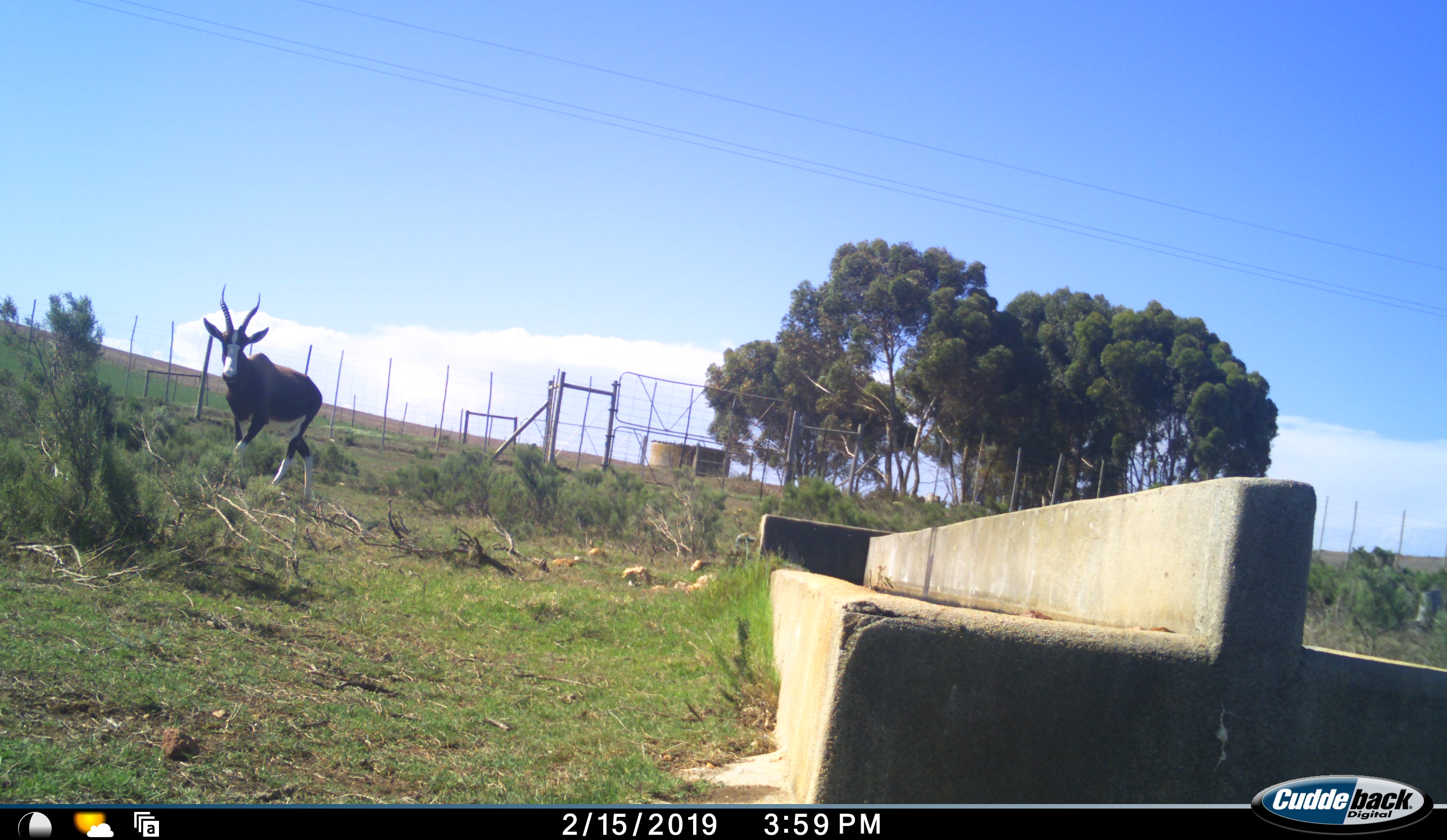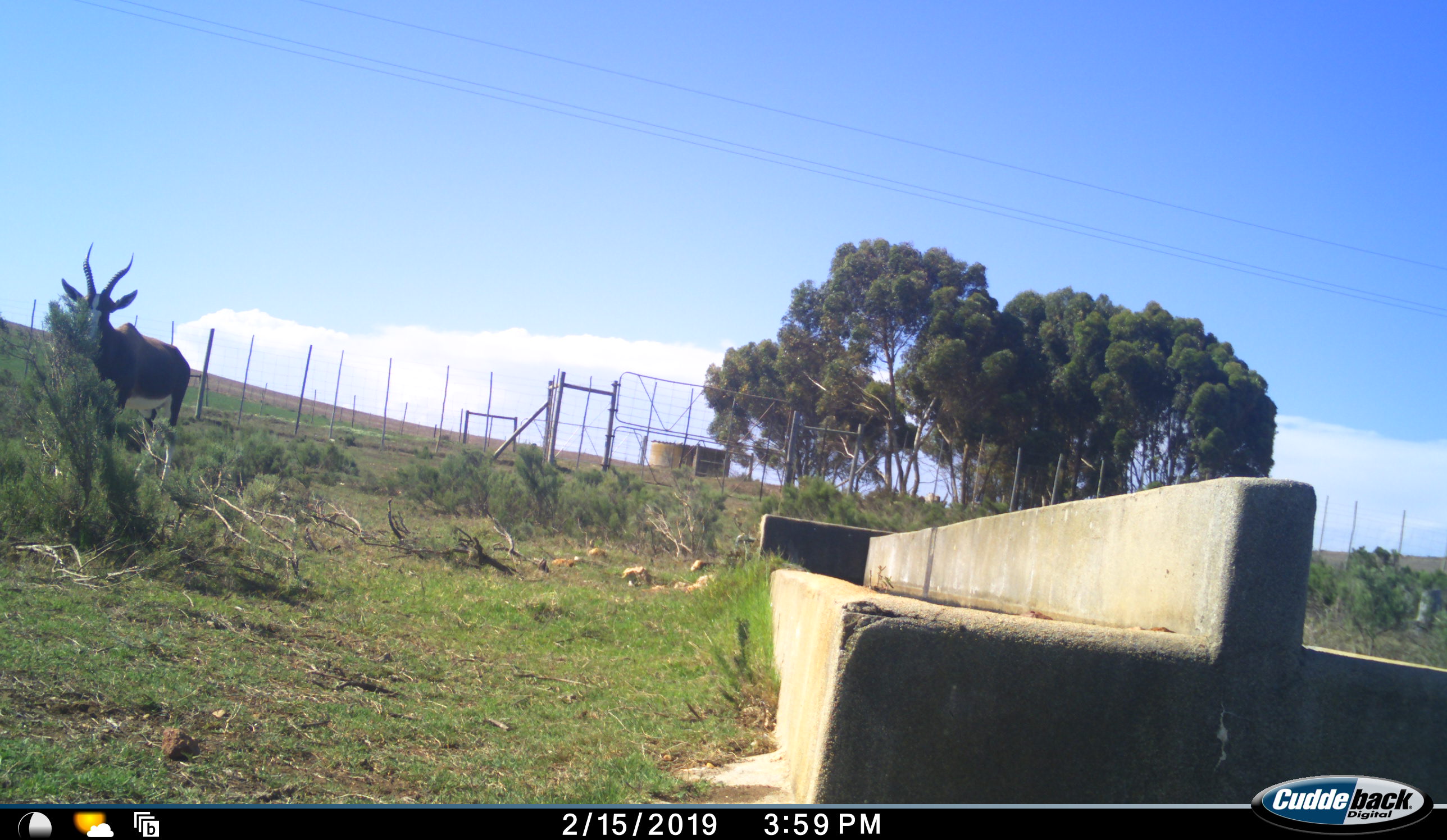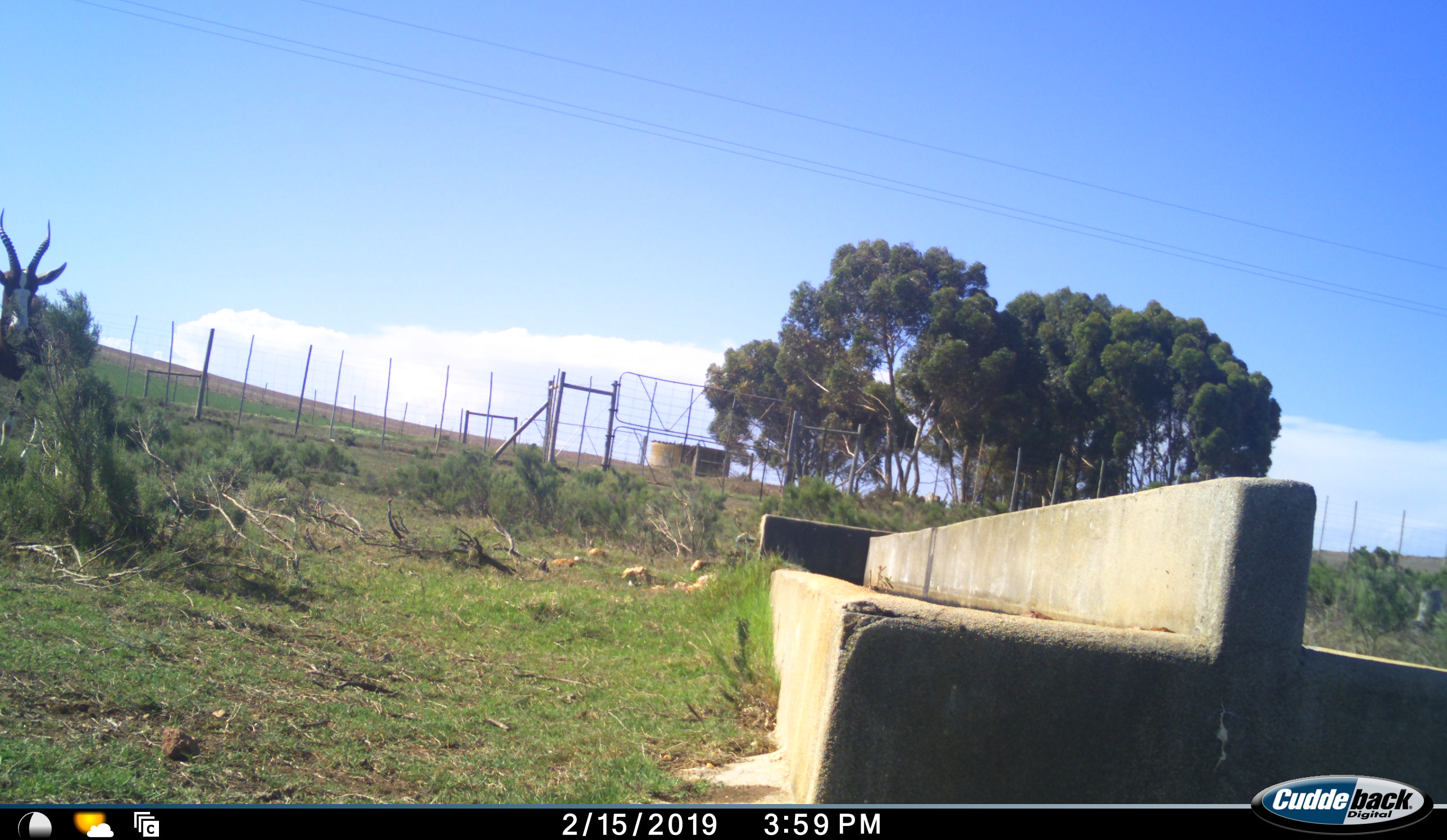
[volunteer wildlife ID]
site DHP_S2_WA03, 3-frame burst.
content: unidentified animal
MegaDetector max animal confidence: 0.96